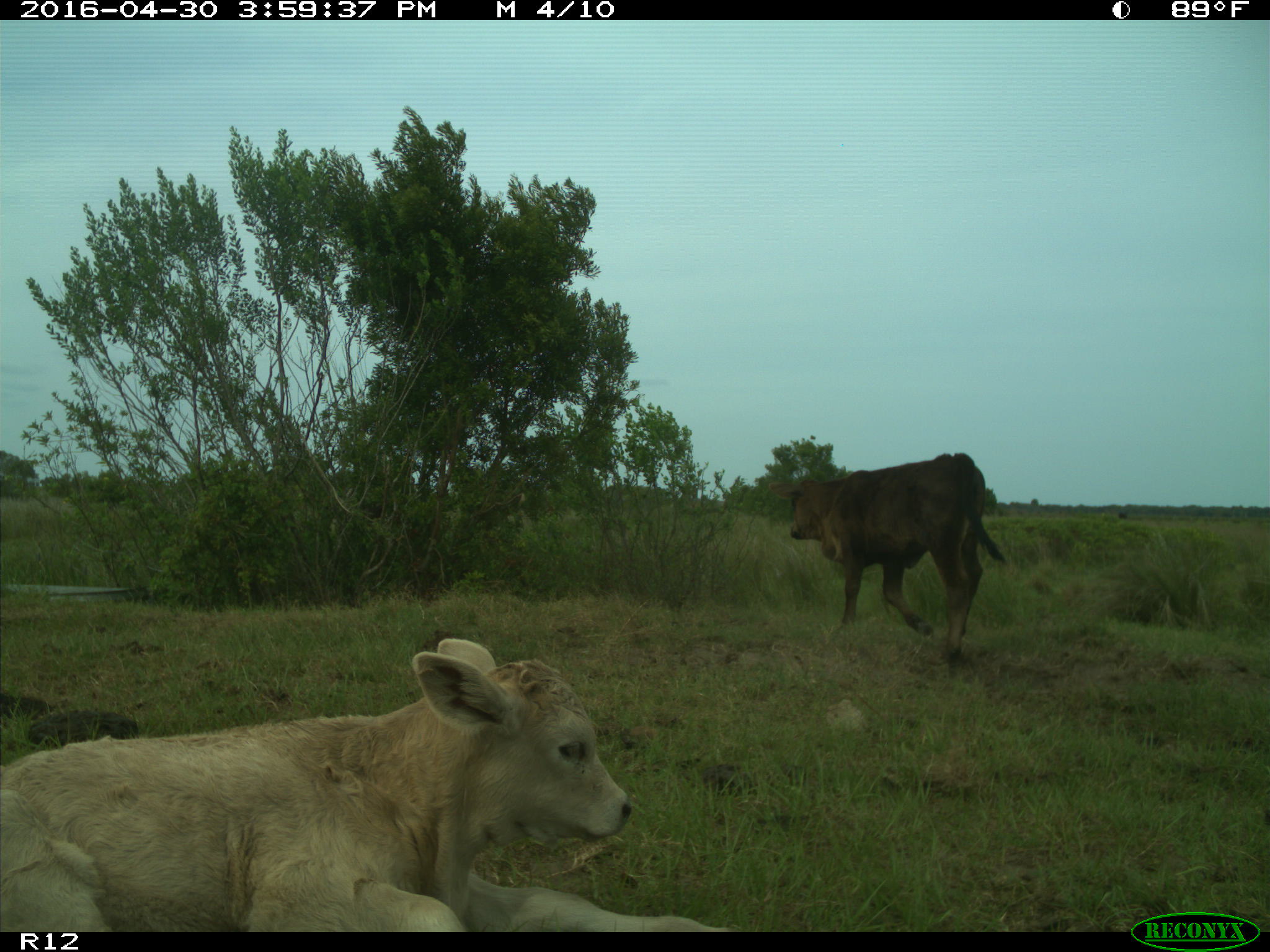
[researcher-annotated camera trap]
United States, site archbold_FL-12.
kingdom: Animalia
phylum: Chordata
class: Mammalia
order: Artiodactyla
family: Bovidae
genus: Bos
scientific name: Bos taurus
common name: domestic cow